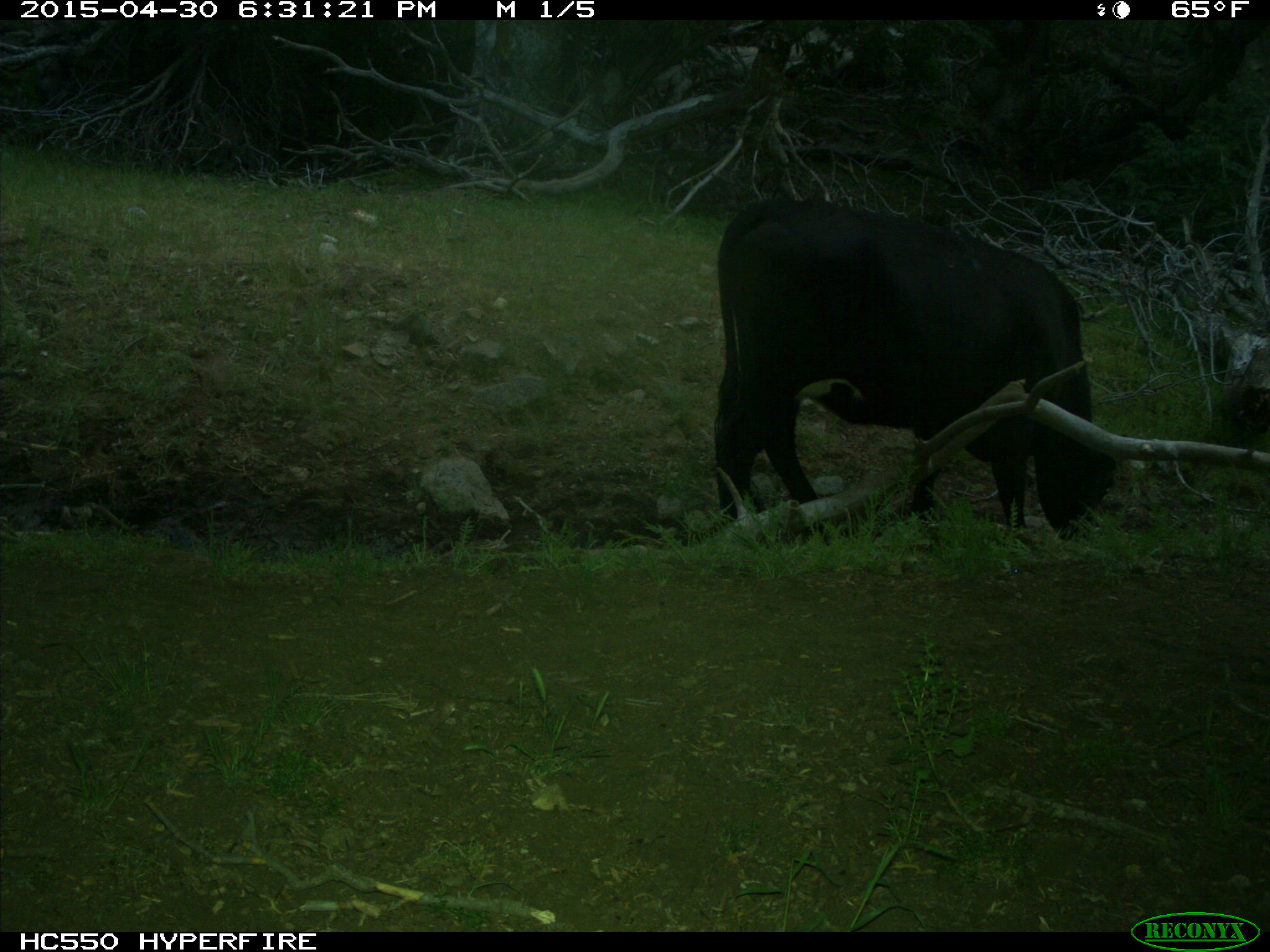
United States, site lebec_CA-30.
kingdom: Animalia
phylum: Chordata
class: Mammalia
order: Artiodactyla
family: Bovidae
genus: Bos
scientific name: Bos taurus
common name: domestic cow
Bos taurus (domestic cow).